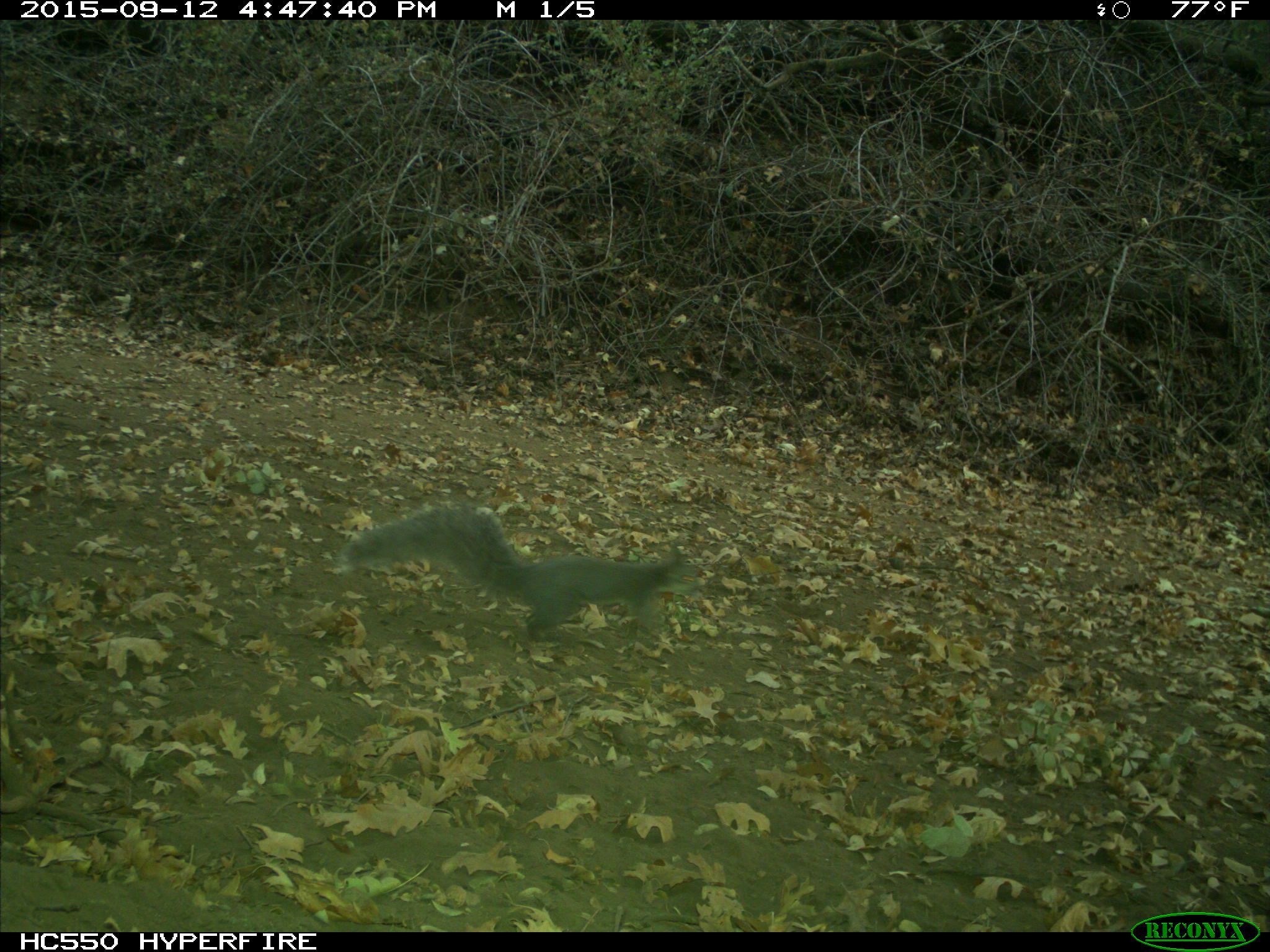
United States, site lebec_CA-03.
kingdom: Animalia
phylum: Chordata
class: Mammalia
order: Rodentia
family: Sciuridae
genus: Sciurus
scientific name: Sciurus carolinensis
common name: eastern gray squirrel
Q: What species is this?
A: Sciurus carolinensis (eastern gray squirrel).